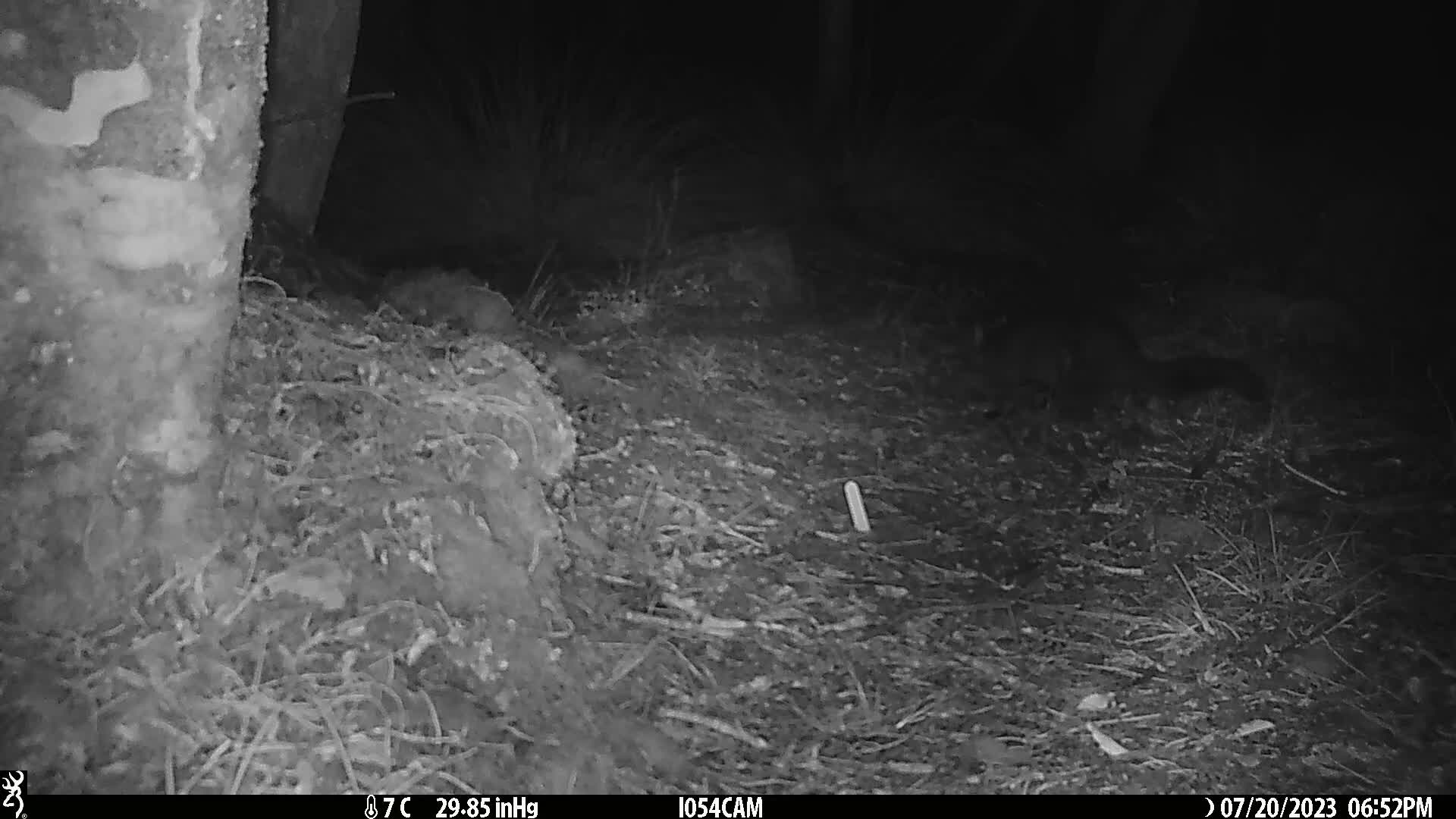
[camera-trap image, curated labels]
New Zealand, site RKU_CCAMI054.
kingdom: Animalia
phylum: Chordata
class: Mammalia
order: Diprotodontia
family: Phalangeridae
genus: Trichosurus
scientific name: Trichosurus vulpecula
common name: common brushtail possum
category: possum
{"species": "possum (common brushtail possum) (Trichosurus vulpecula)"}